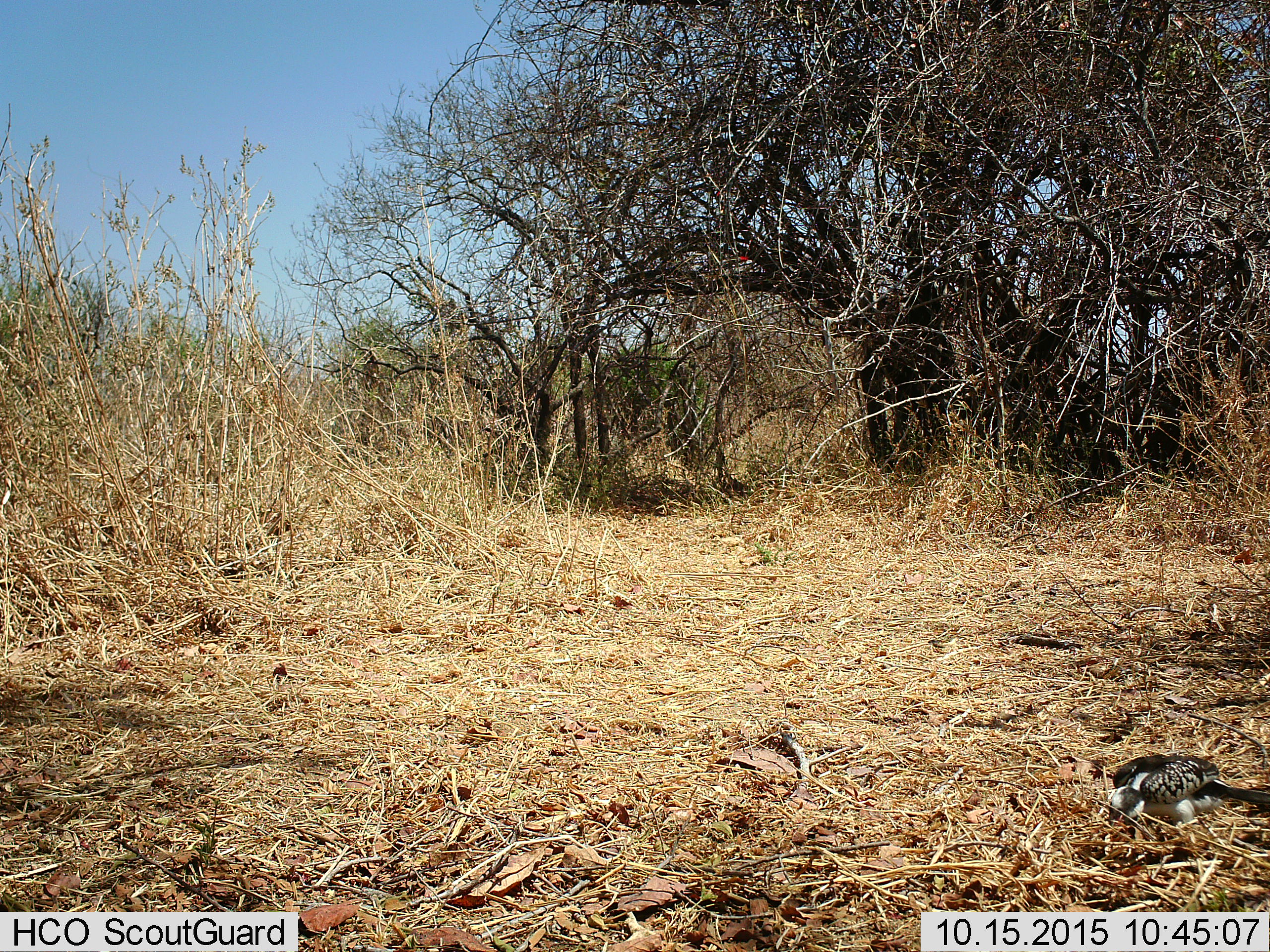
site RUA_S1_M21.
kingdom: Animalia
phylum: Chordata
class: Aves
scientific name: Aves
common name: bird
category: birdother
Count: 1.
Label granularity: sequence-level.